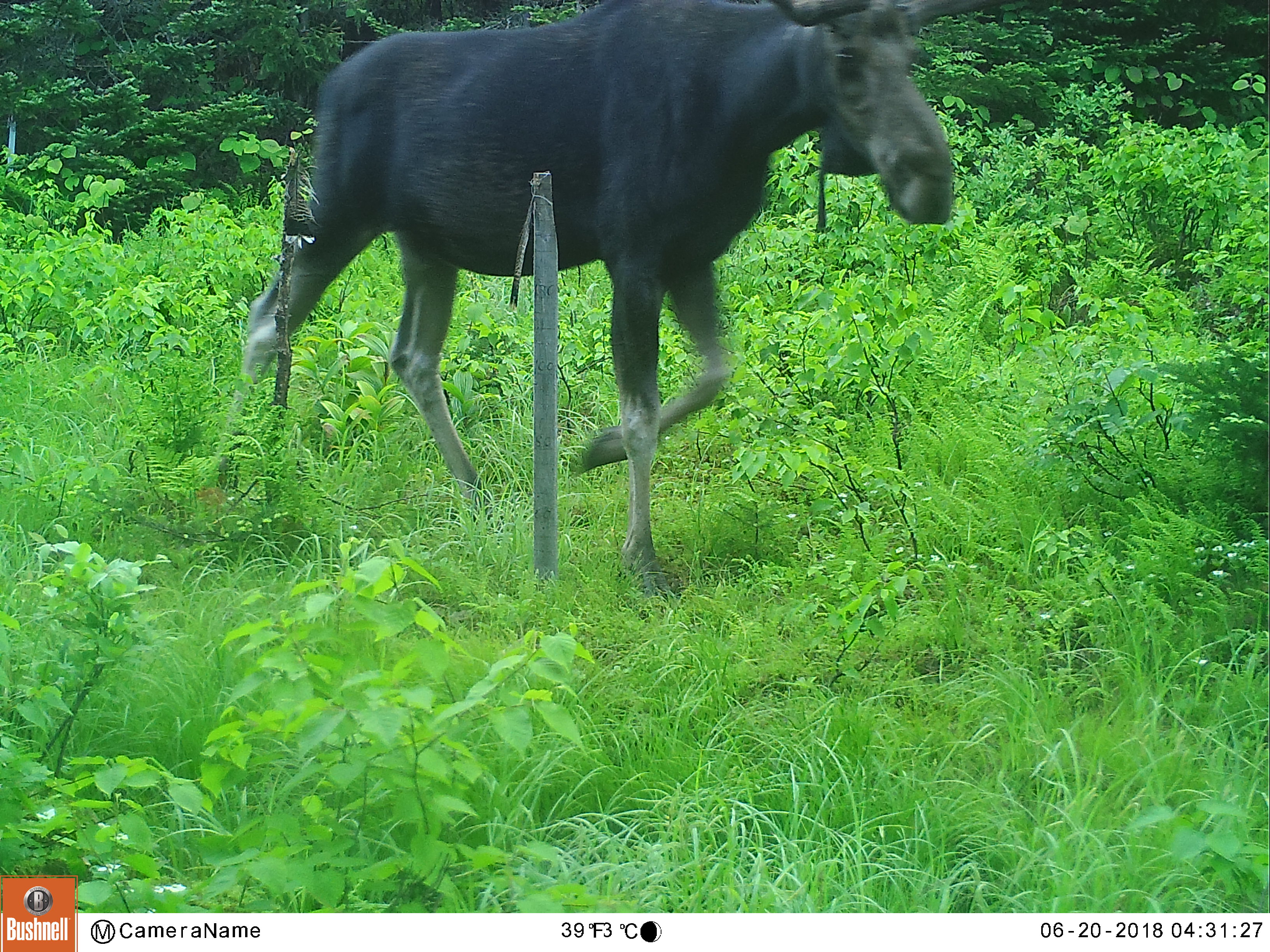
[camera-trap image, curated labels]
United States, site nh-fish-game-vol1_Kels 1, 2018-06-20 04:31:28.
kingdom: Animalia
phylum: Chordata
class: Mammalia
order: Artiodactyla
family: Cervidae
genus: Alces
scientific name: Alces alces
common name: moose